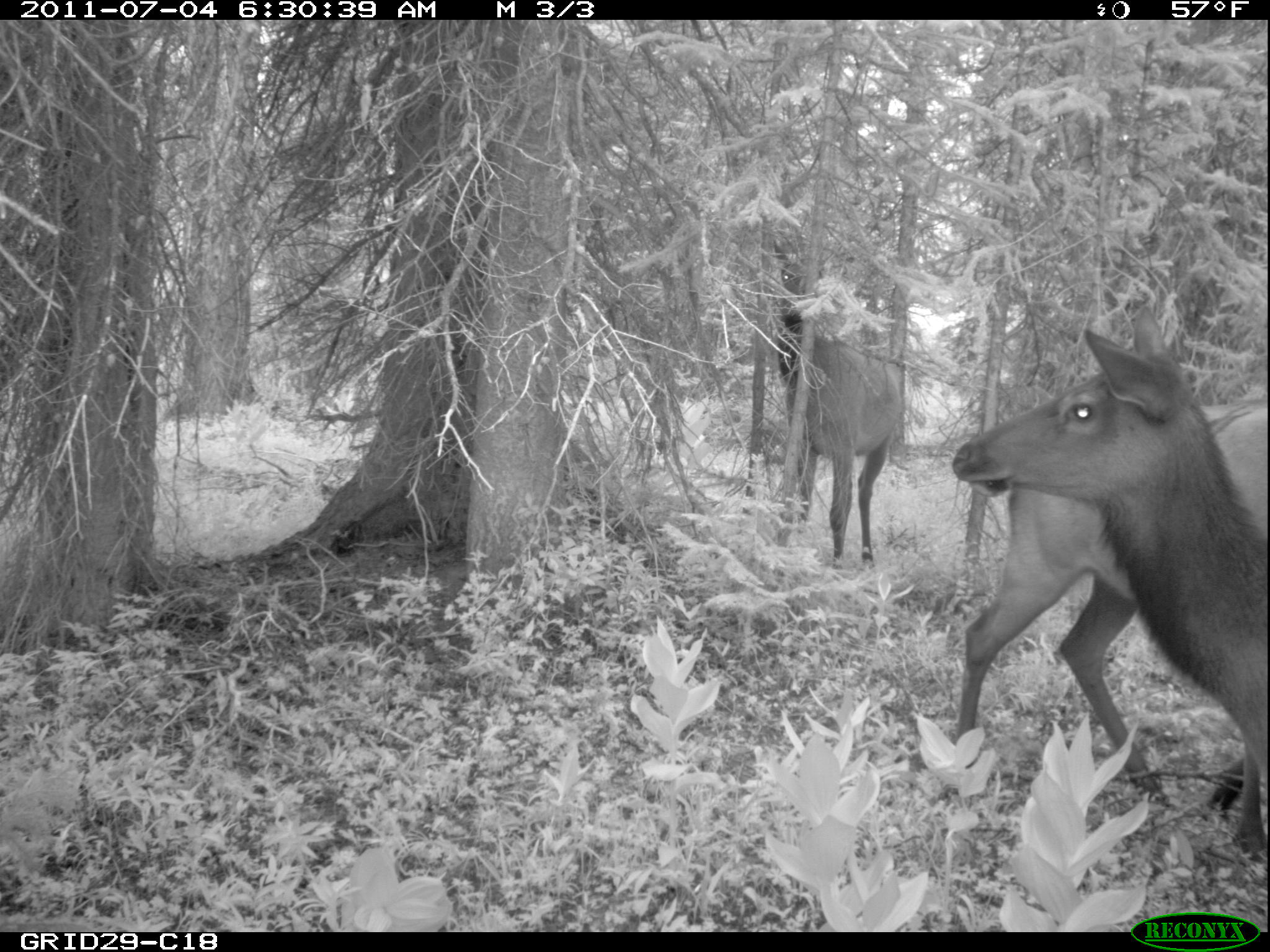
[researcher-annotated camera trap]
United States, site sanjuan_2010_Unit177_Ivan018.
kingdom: Animalia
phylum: Chordata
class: Mammalia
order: Artiodactyla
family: Cervidae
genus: Cervus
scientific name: Cervus elaphus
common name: red deer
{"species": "Cervus elaphus (red deer)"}